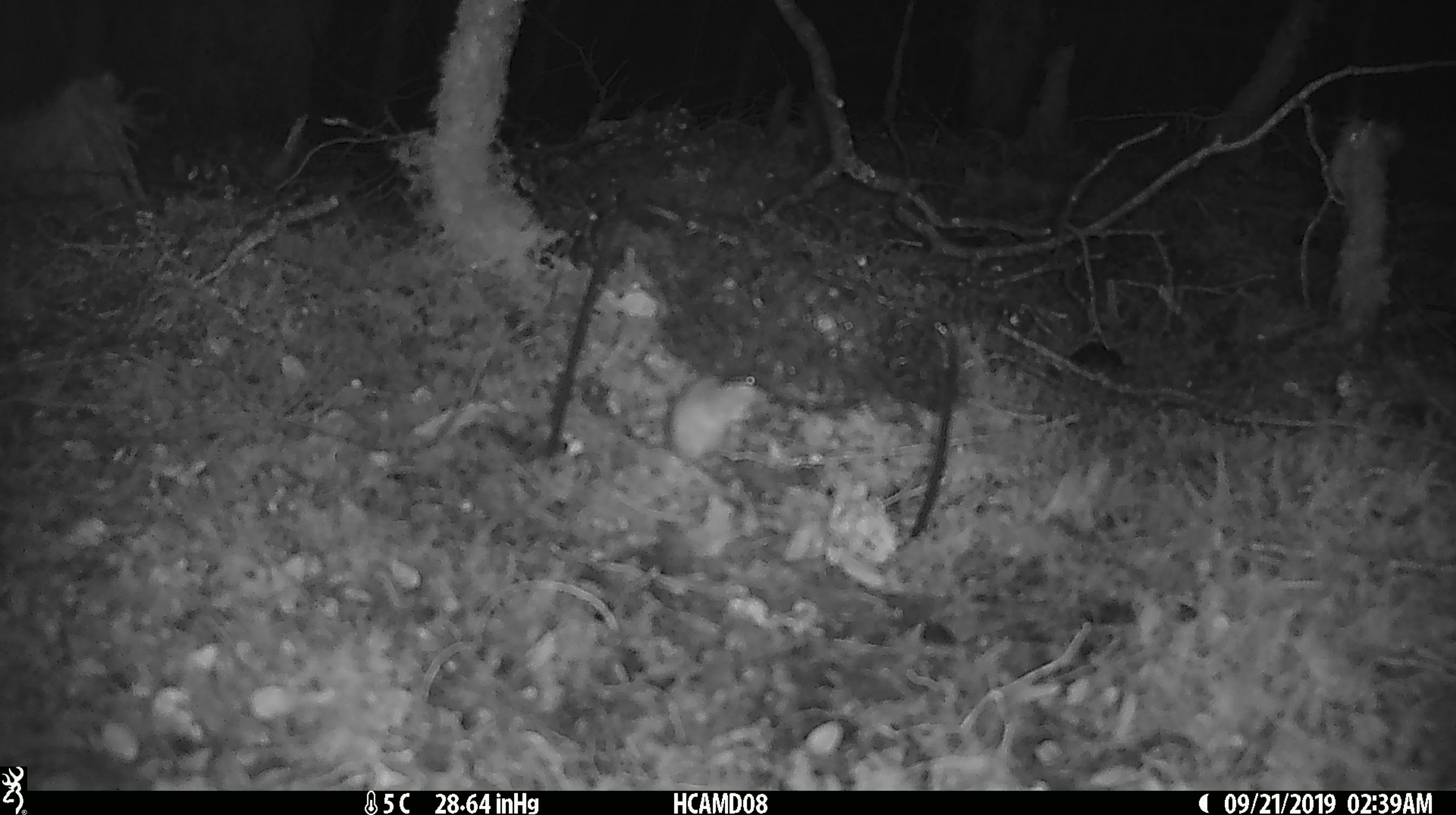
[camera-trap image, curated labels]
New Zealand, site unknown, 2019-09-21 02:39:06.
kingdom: Animalia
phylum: Chordata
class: Mammalia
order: Rodentia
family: Muridae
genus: Mus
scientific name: Mus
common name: mouse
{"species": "mouse (Mus)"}